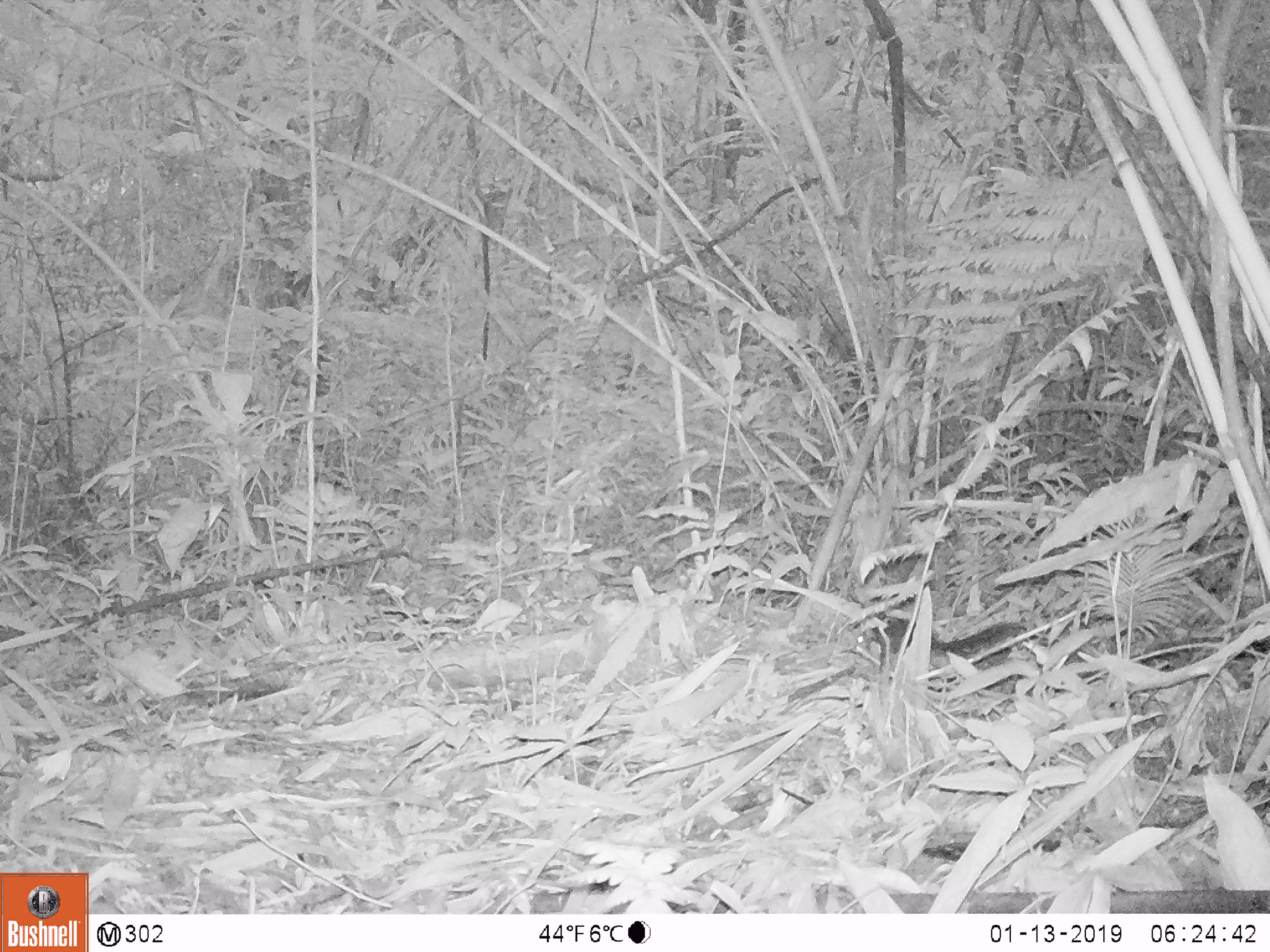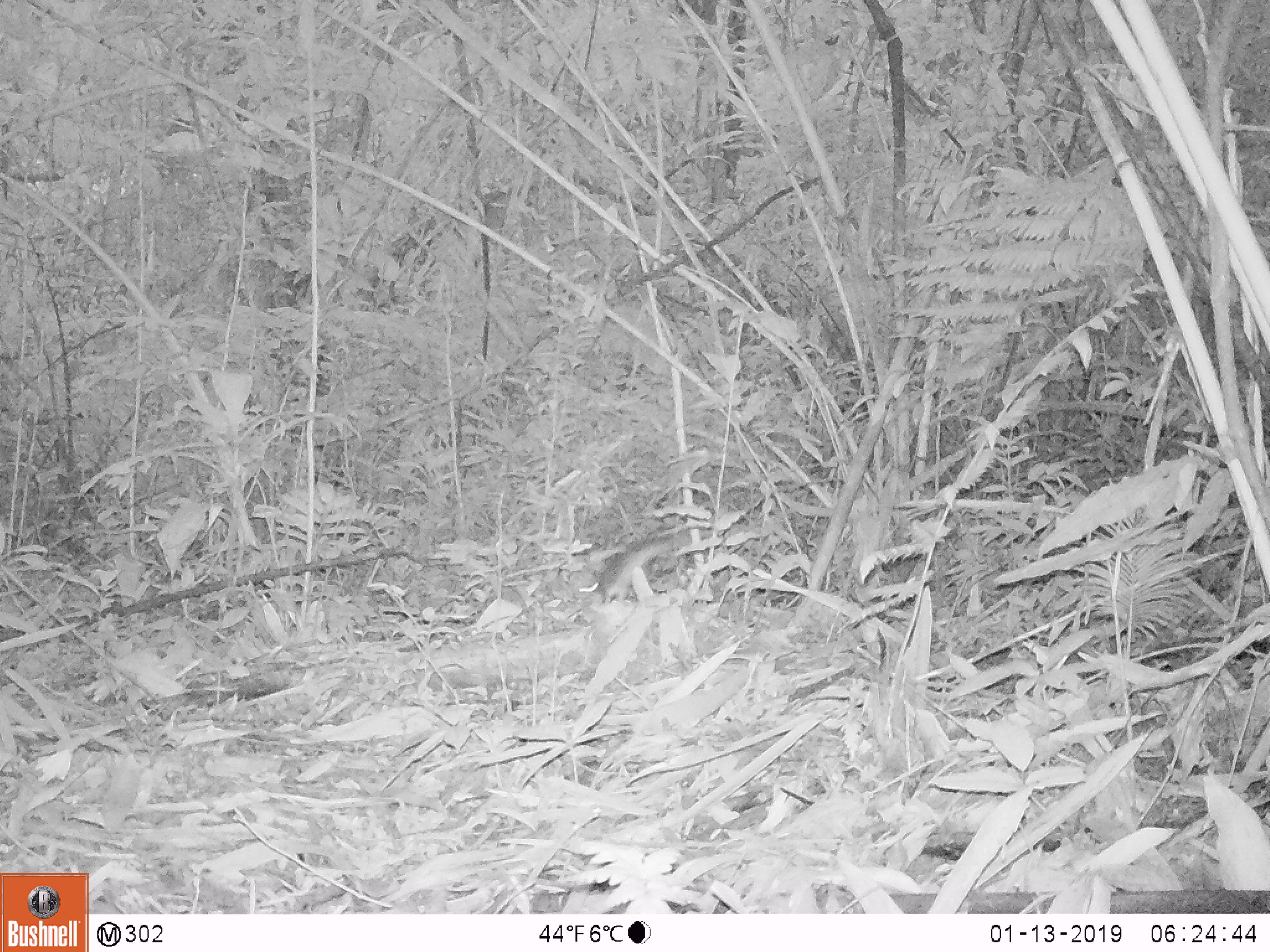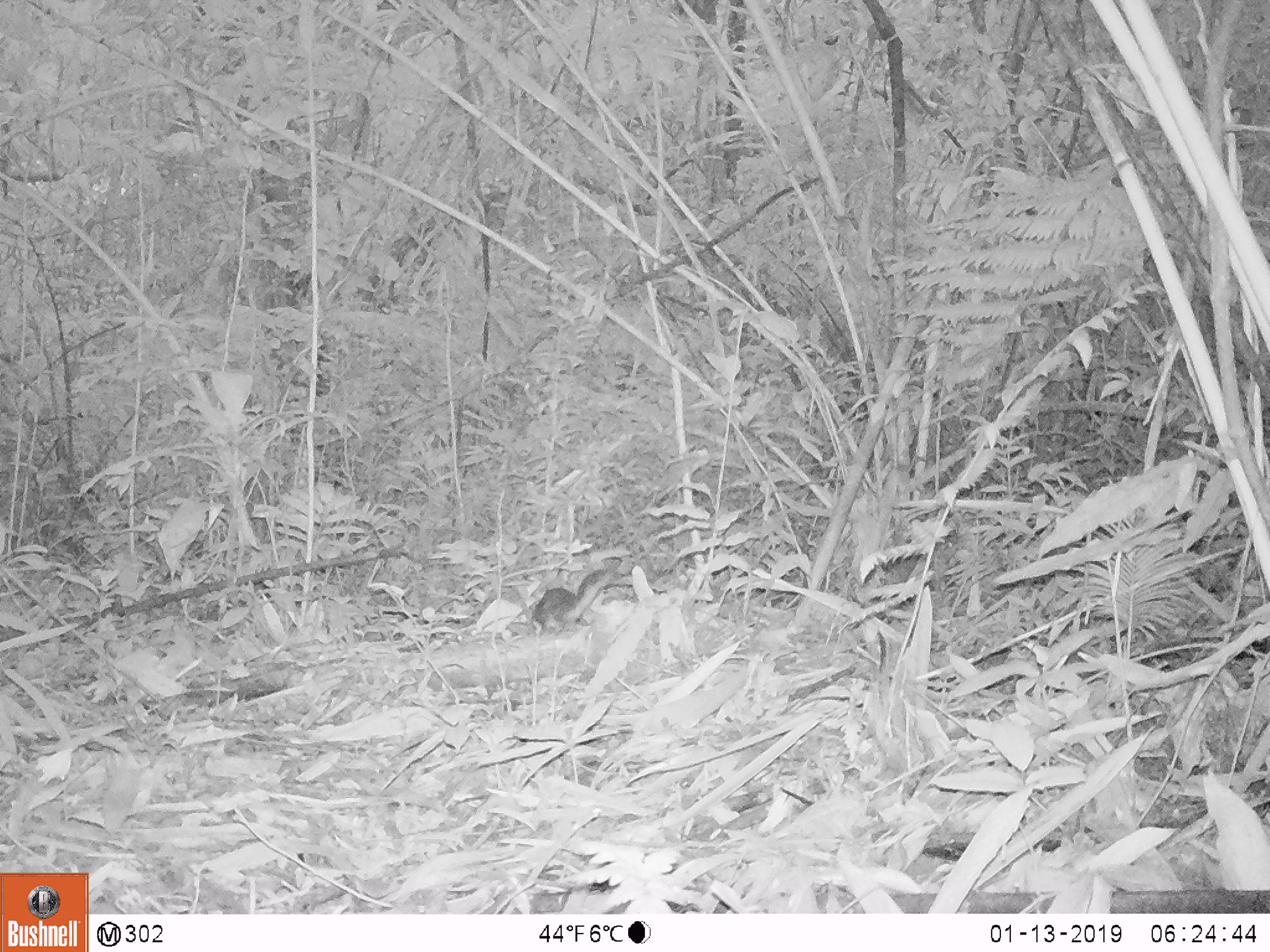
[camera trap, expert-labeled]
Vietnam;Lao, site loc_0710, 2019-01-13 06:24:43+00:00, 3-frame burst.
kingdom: Animalia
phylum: Chordata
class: Mammalia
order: Rodentia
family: Sciuridae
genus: Dremomys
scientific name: Dremomys rufigenis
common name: red-cheeked squirrel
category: red cheeked squirrel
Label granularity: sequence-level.